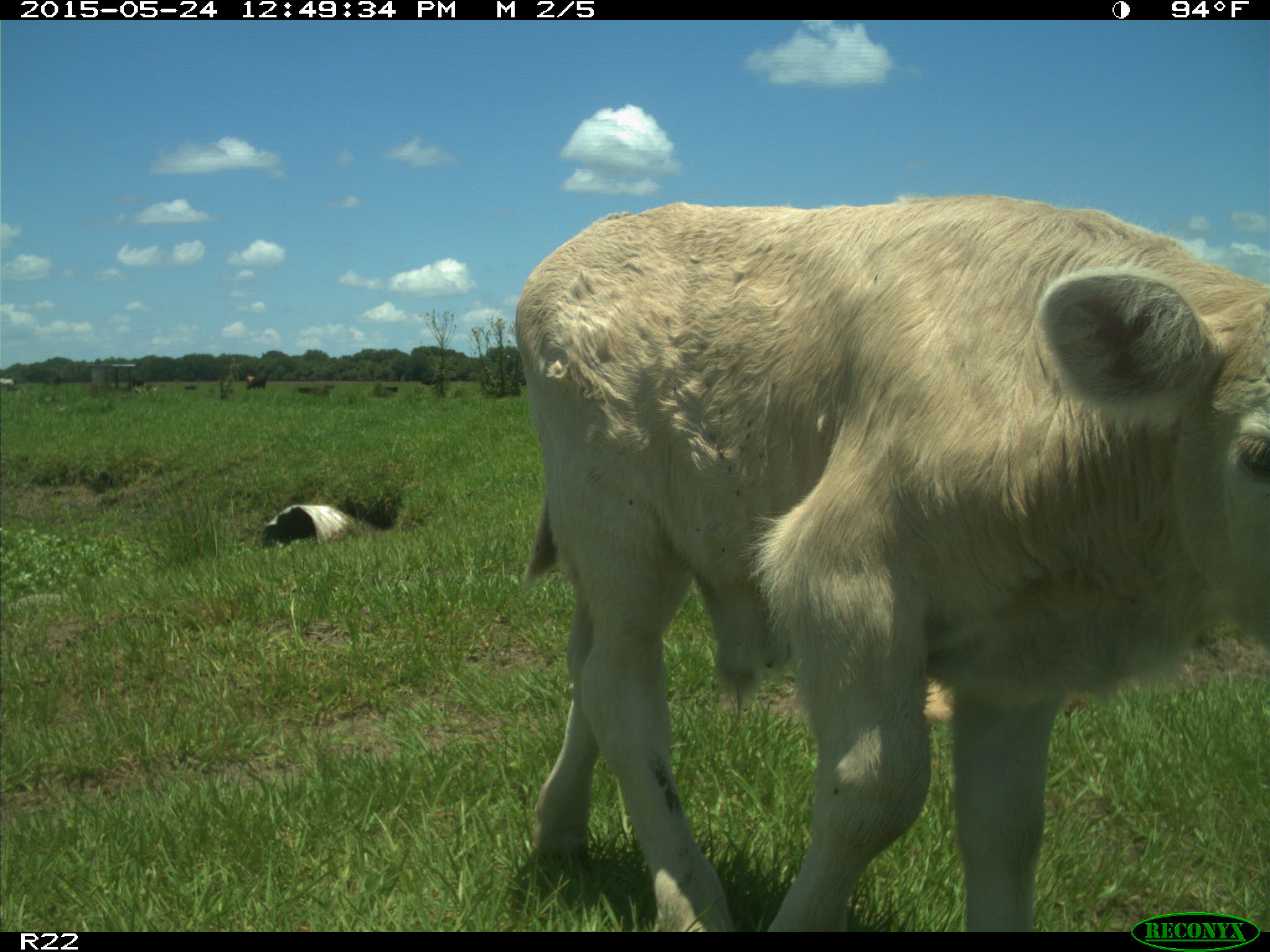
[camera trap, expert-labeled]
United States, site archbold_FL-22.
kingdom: Animalia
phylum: Chordata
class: Mammalia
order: Artiodactyla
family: Bovidae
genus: Bos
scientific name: Bos taurus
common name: domestic cow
Bos taurus (domestic cow).